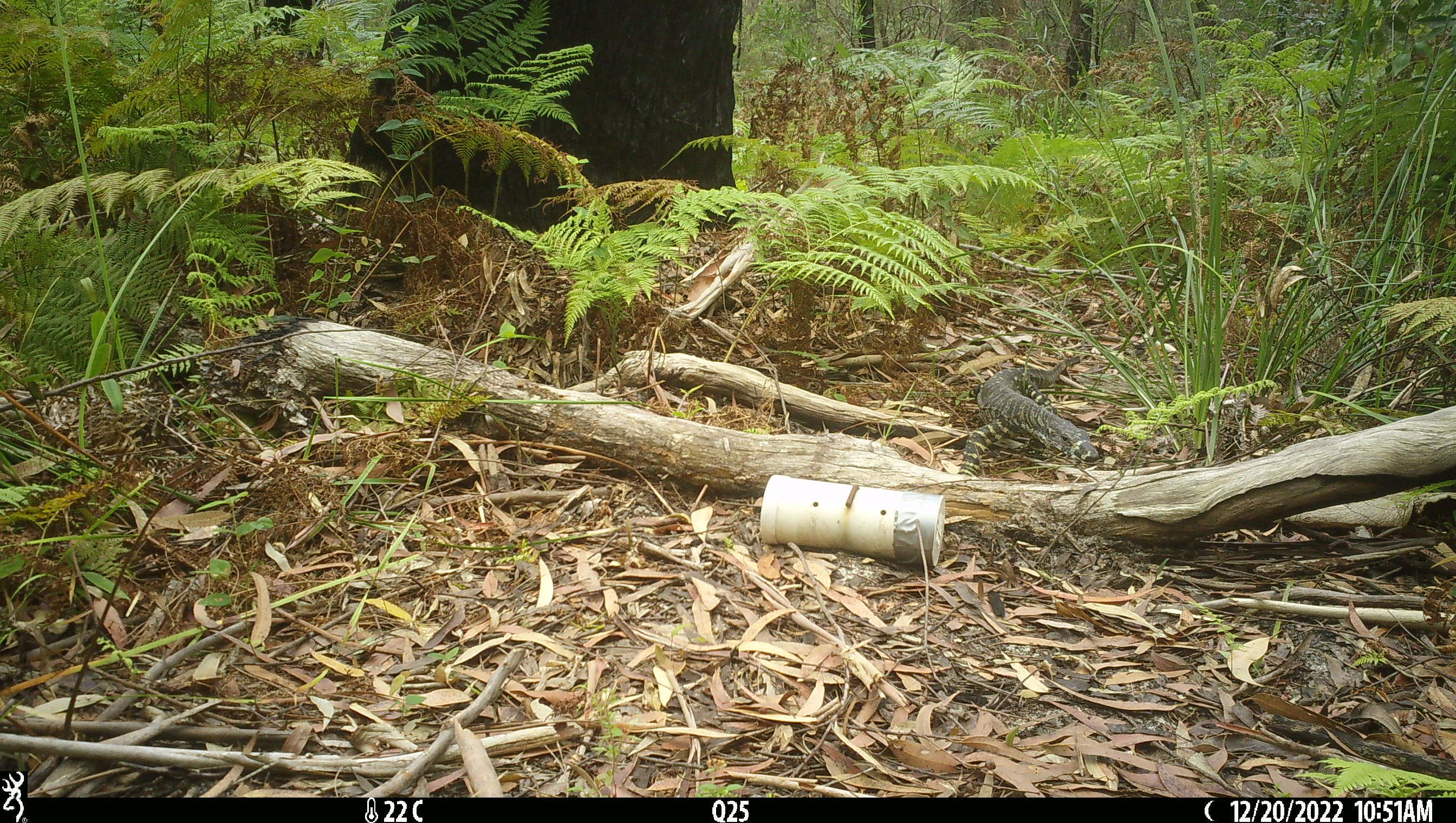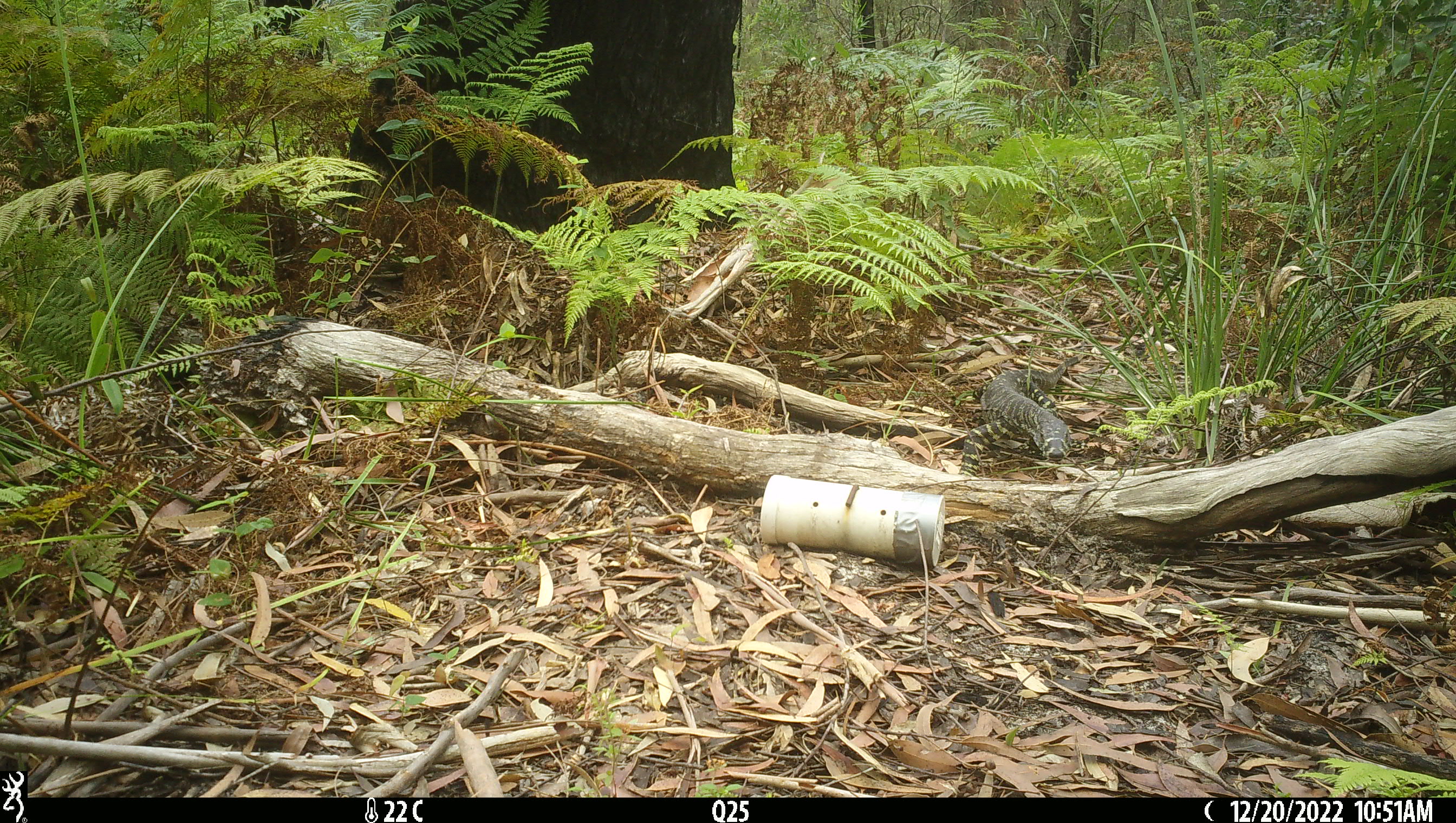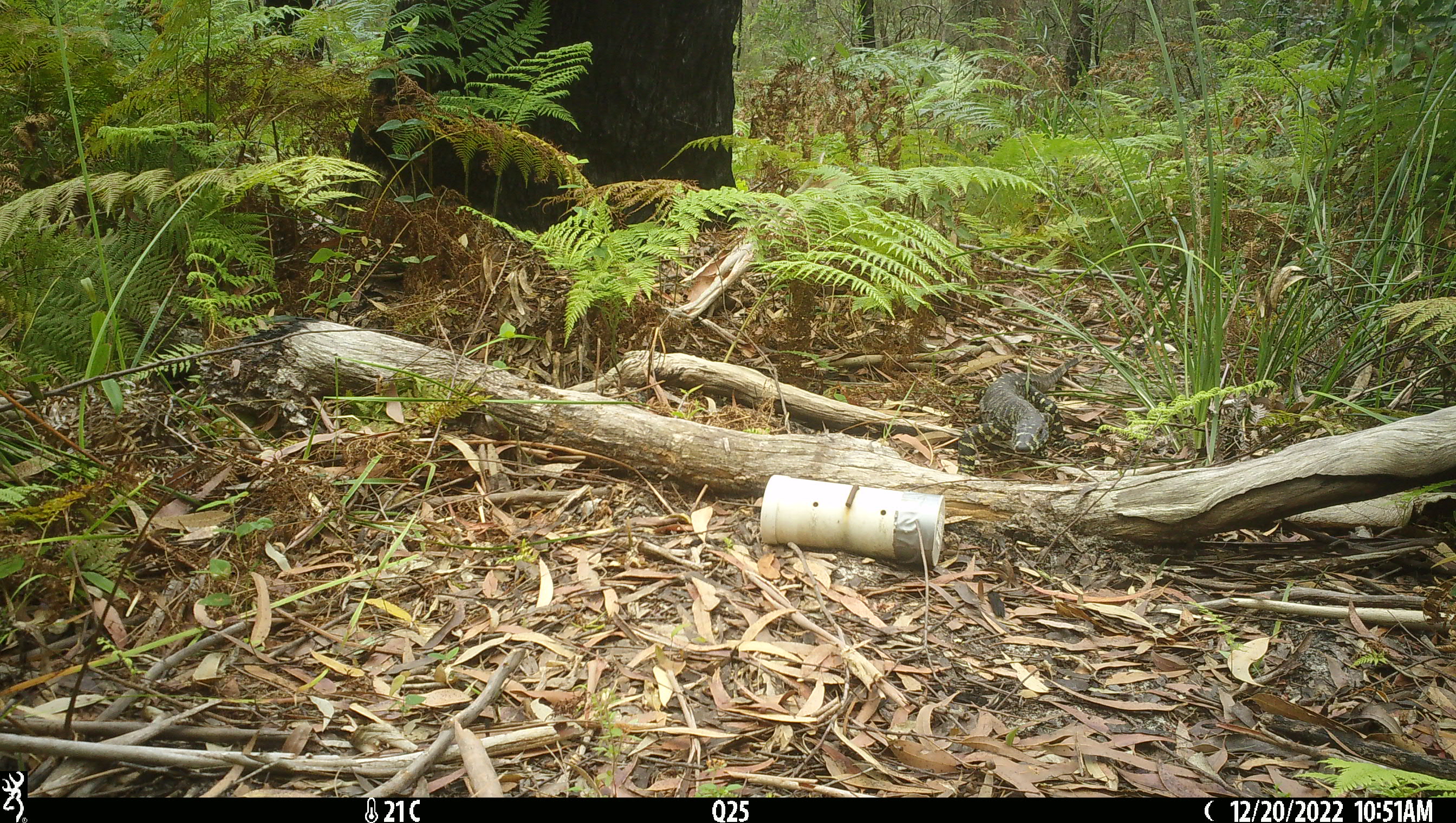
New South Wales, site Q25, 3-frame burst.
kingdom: Animalia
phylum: Chordata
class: Reptilia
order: Squamata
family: Varanidae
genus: Varanus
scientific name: Varanus varius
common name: lace monitor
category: goanna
Goanna (lace monitor) (Varanus varius).